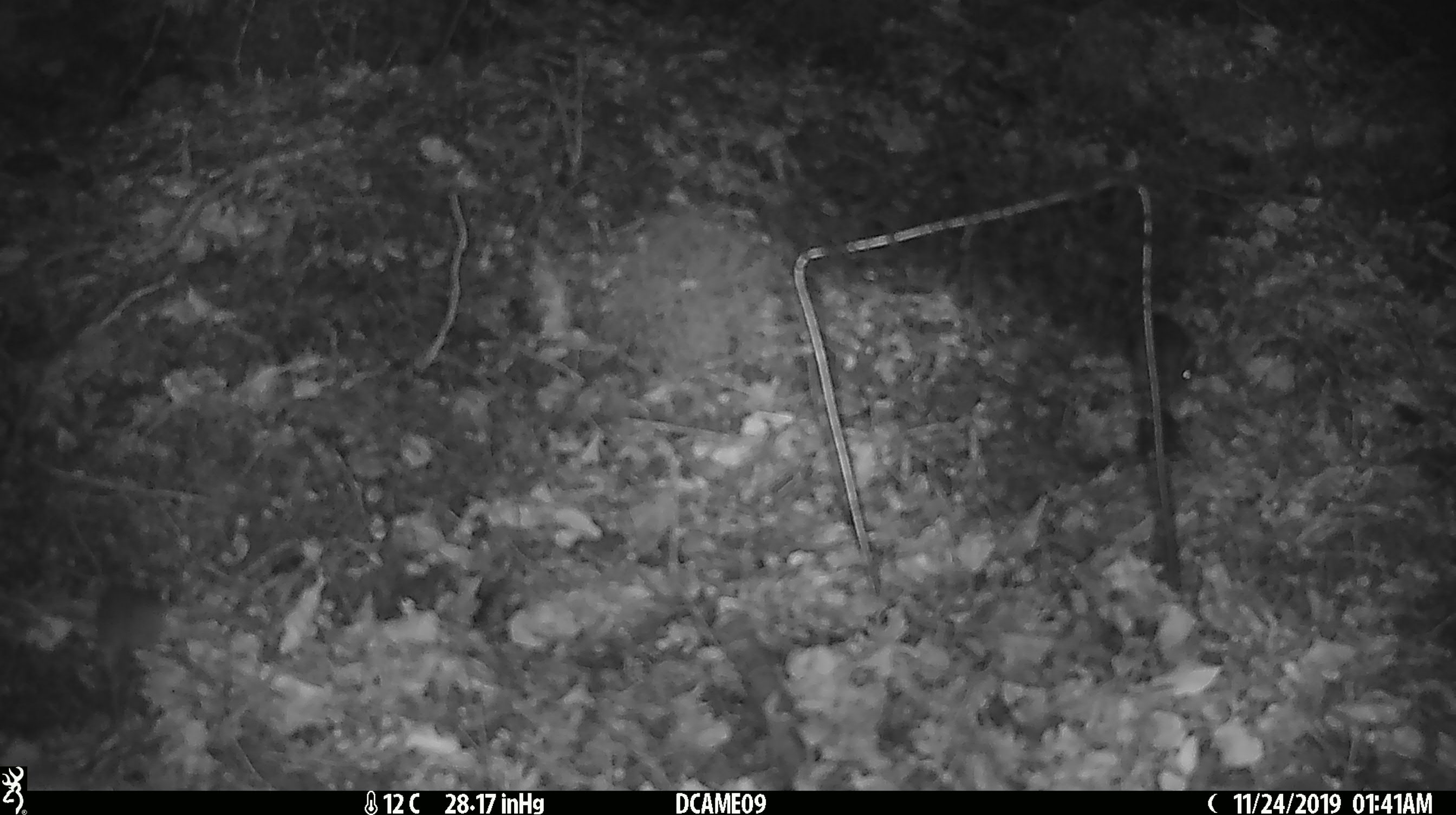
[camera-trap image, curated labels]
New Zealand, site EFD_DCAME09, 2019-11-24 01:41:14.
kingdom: Animalia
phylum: Chordata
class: Mammalia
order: Rodentia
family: Muridae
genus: Mus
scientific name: Mus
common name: mouse